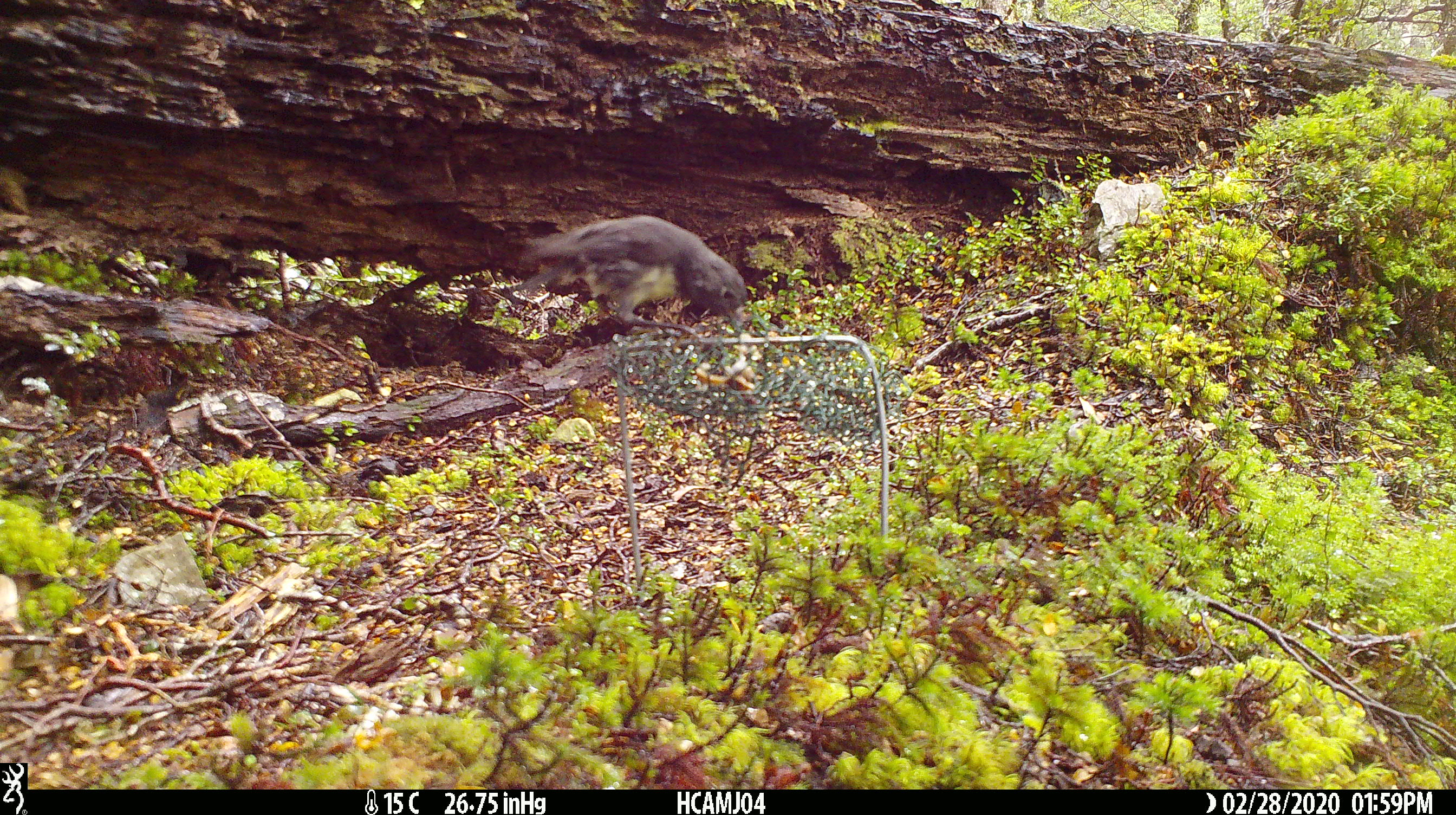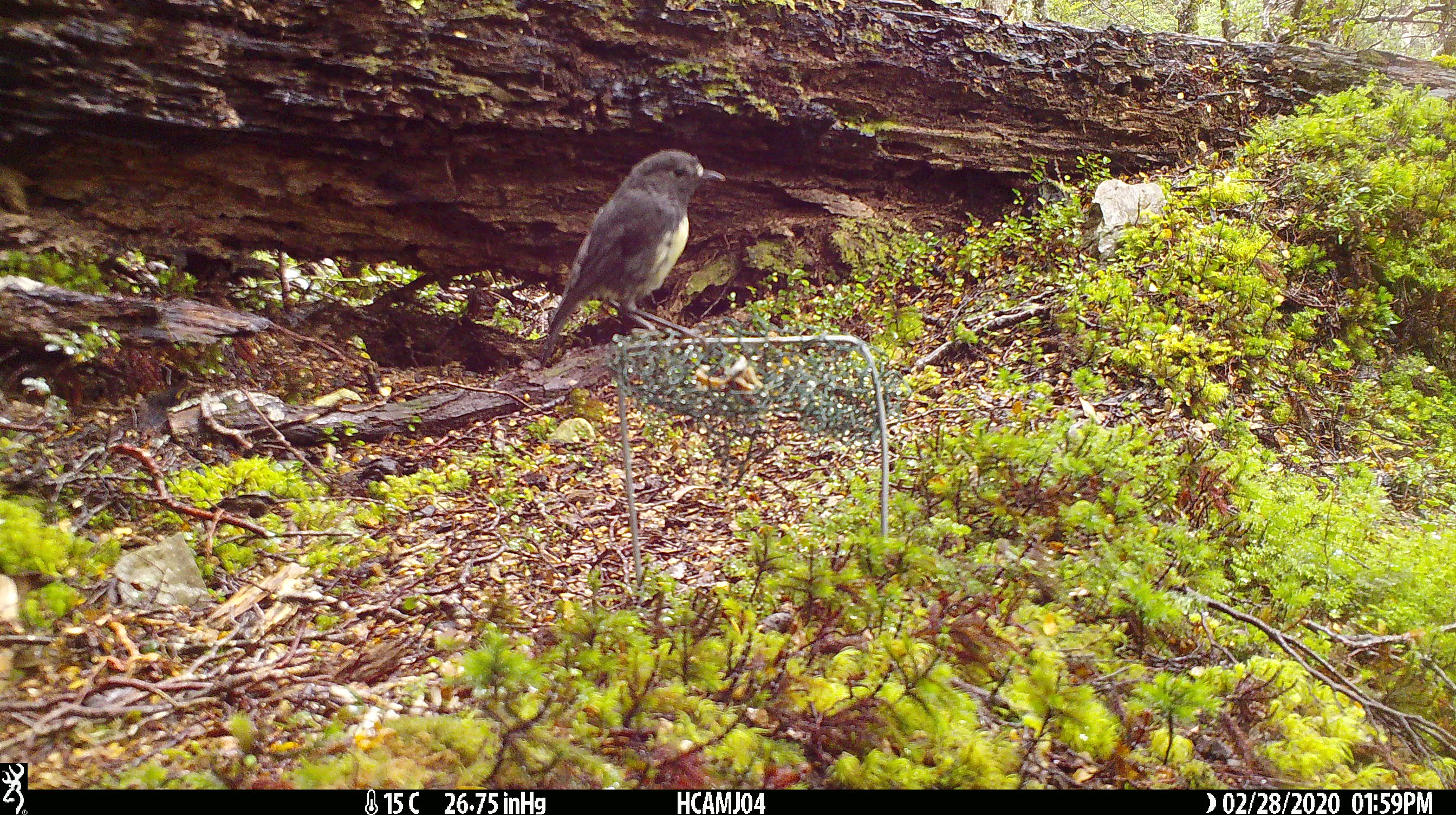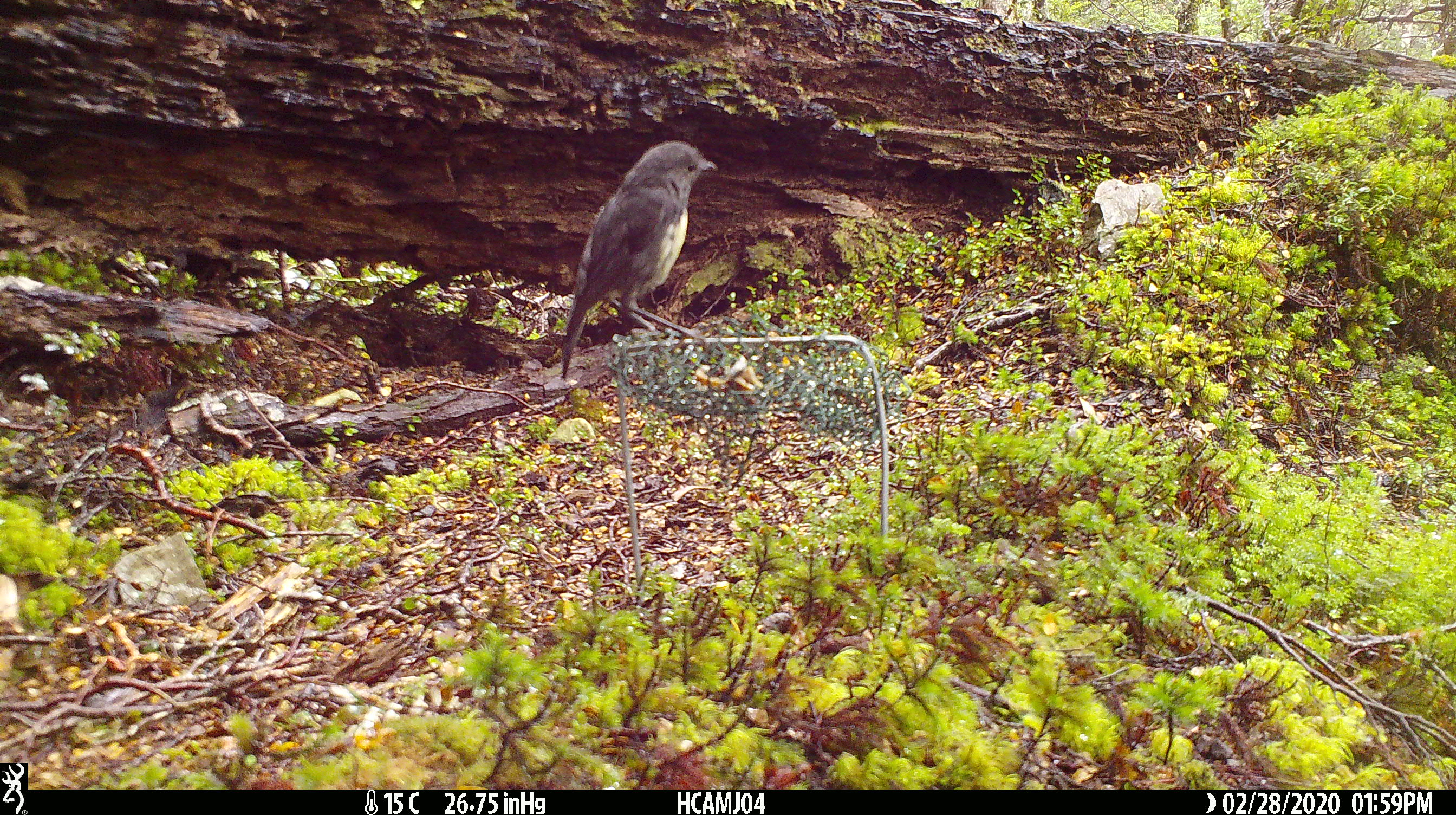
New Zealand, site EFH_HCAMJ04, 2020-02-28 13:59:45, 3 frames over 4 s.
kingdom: Animalia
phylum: Chordata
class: Aves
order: Passeriformes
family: Petroicidae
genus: Petroica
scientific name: Petroica australis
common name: new zealand robin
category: robin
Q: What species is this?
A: Robin (new zealand robin) (Petroica australis).